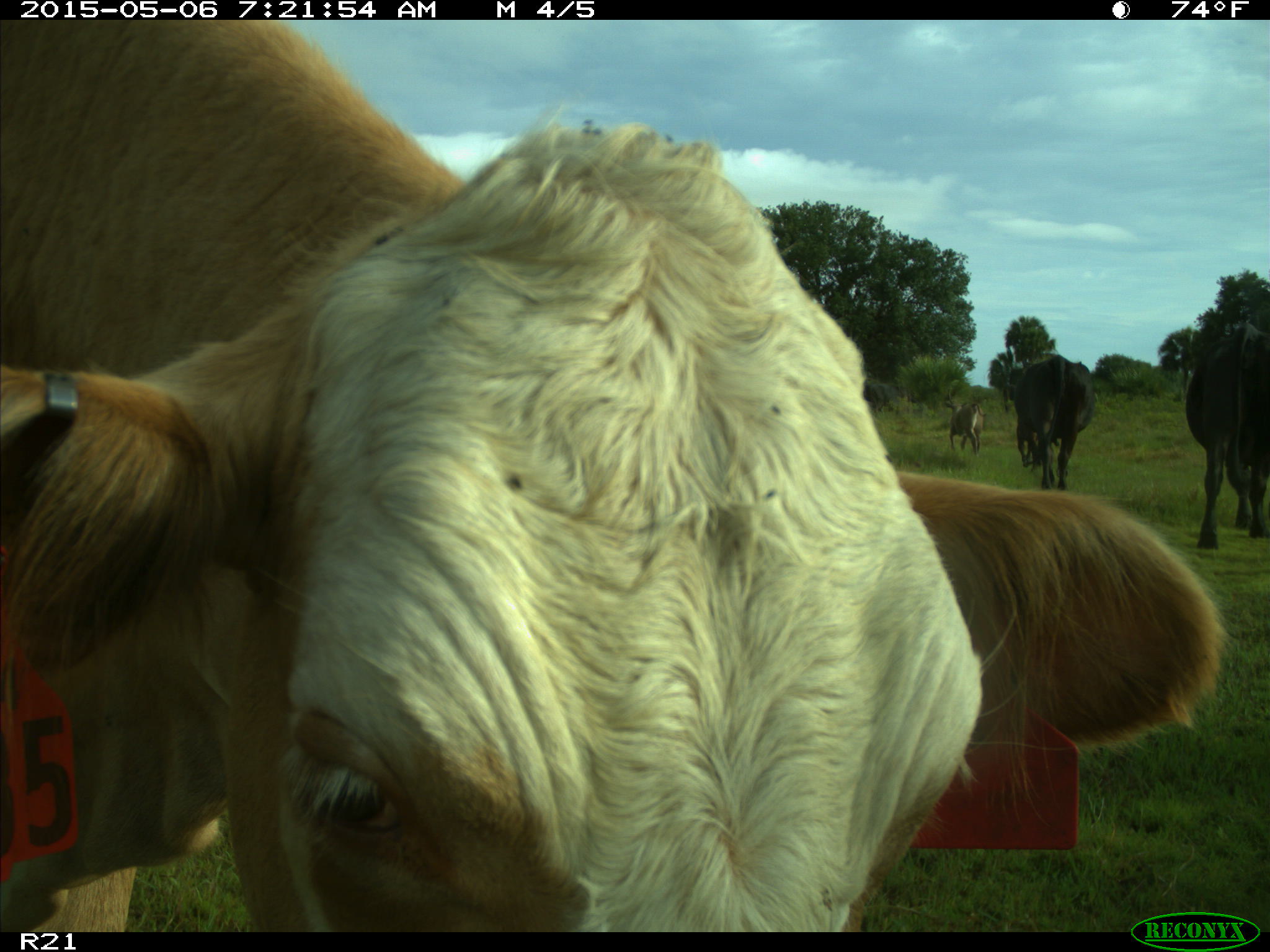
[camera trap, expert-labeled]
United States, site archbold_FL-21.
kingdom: Animalia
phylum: Chordata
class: Mammalia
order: Artiodactyla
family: Bovidae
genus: Bos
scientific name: Bos taurus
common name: domestic cow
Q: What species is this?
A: Bos taurus (domestic cow).